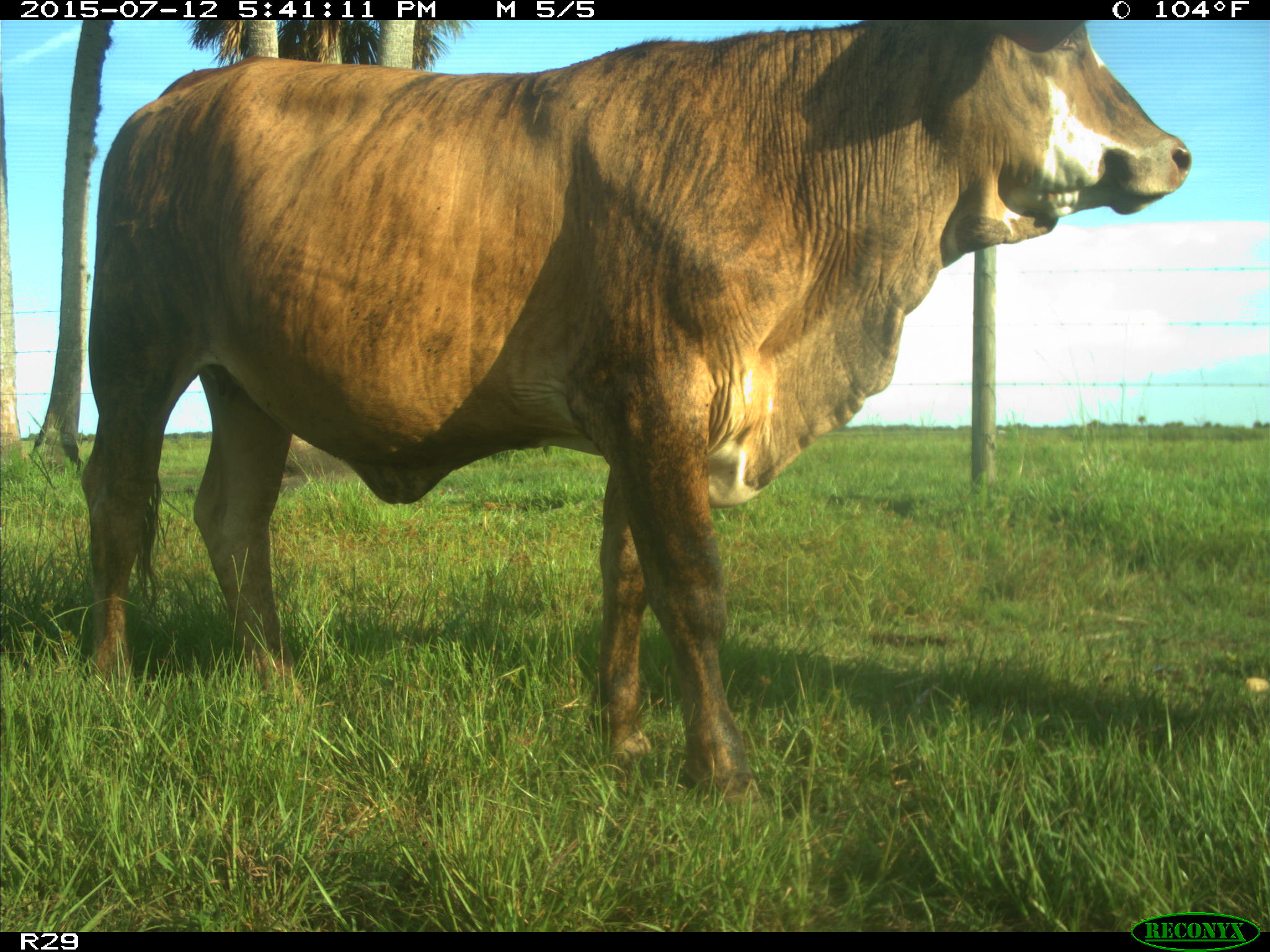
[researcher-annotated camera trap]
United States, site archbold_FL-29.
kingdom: Animalia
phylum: Chordata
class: Mammalia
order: Artiodactyla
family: Bovidae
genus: Bos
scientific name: Bos taurus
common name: domestic cow